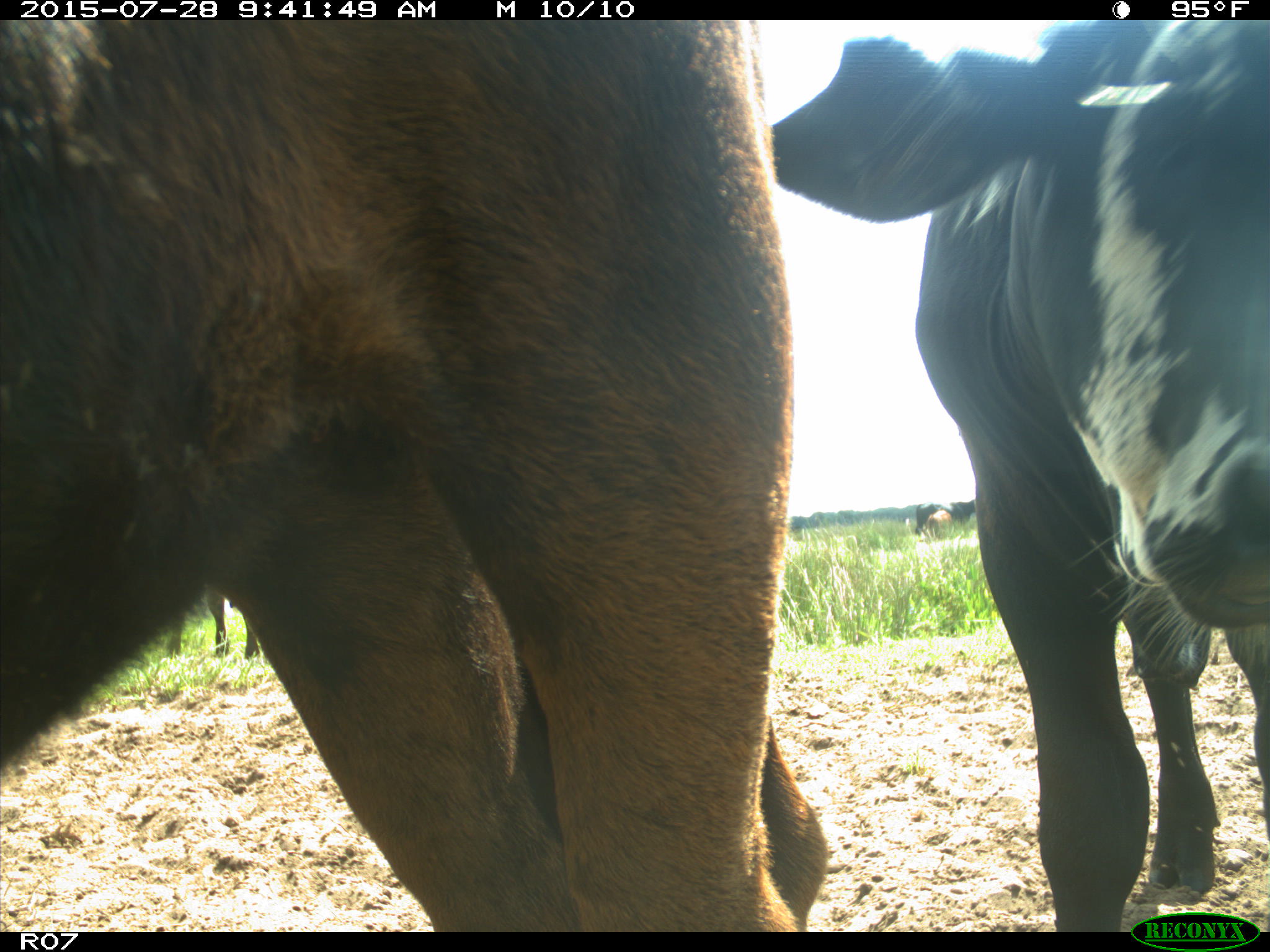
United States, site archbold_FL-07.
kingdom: Animalia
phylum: Chordata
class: Mammalia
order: Artiodactyla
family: Bovidae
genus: Bos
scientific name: Bos taurus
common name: domestic cow